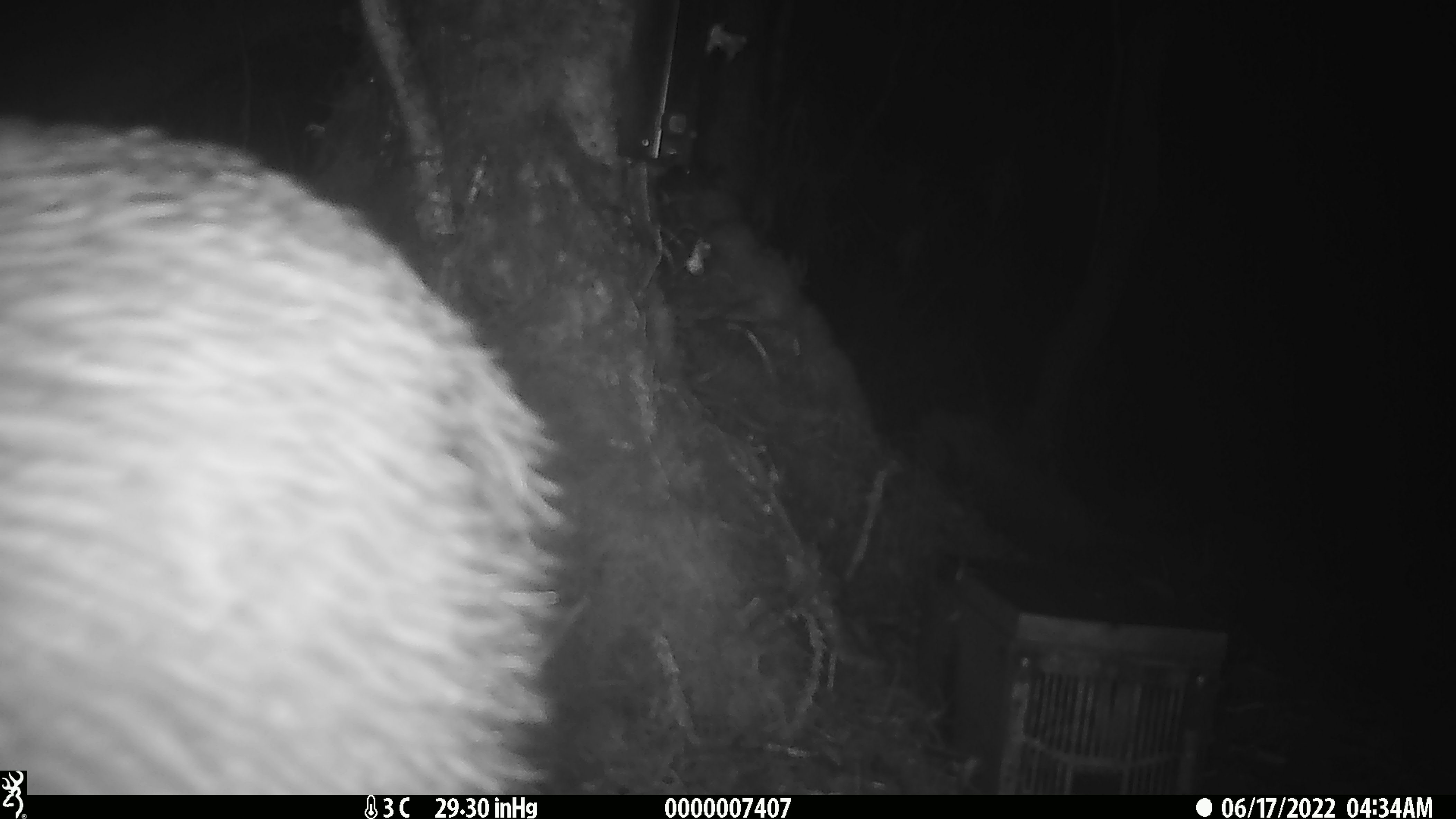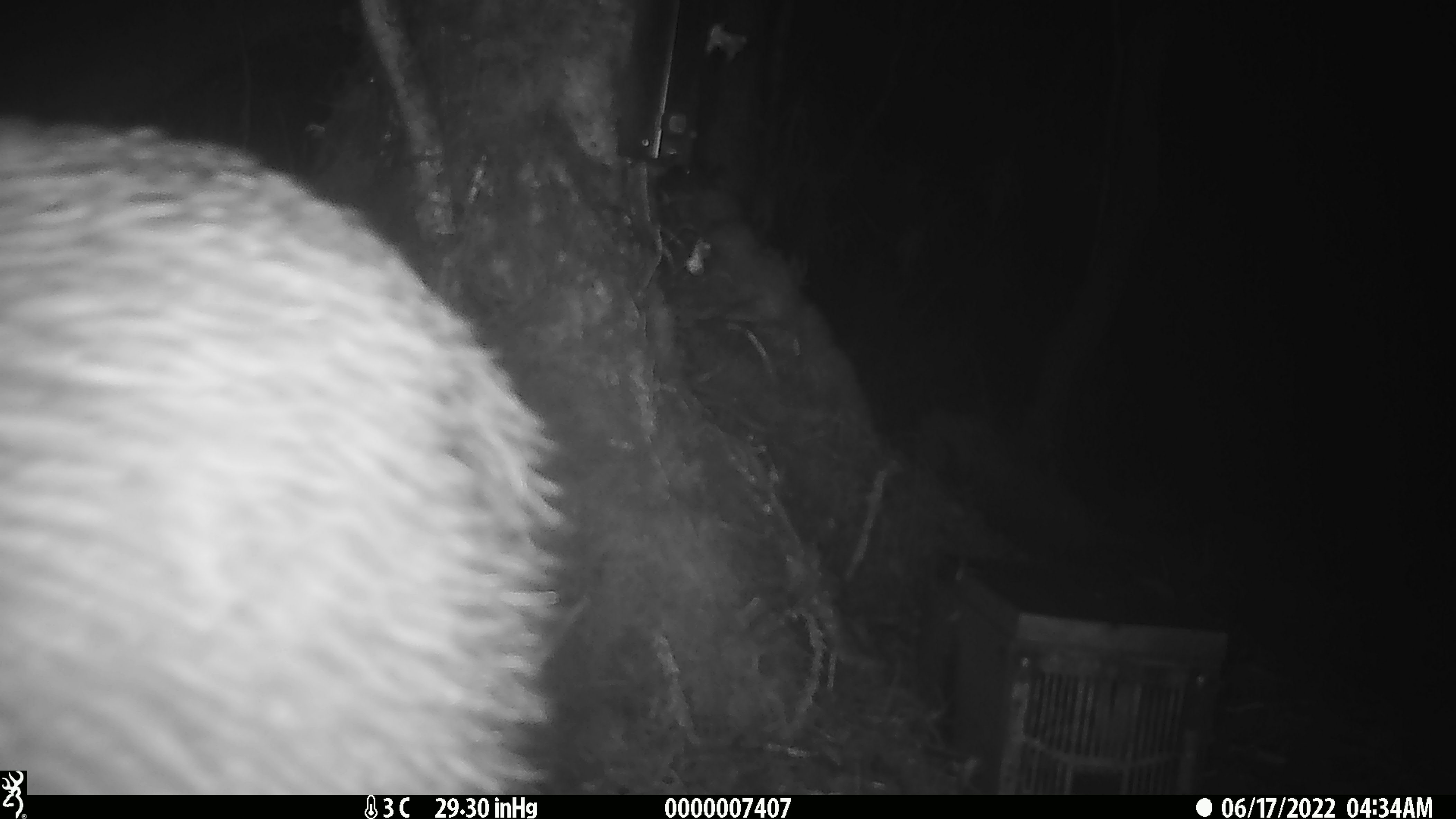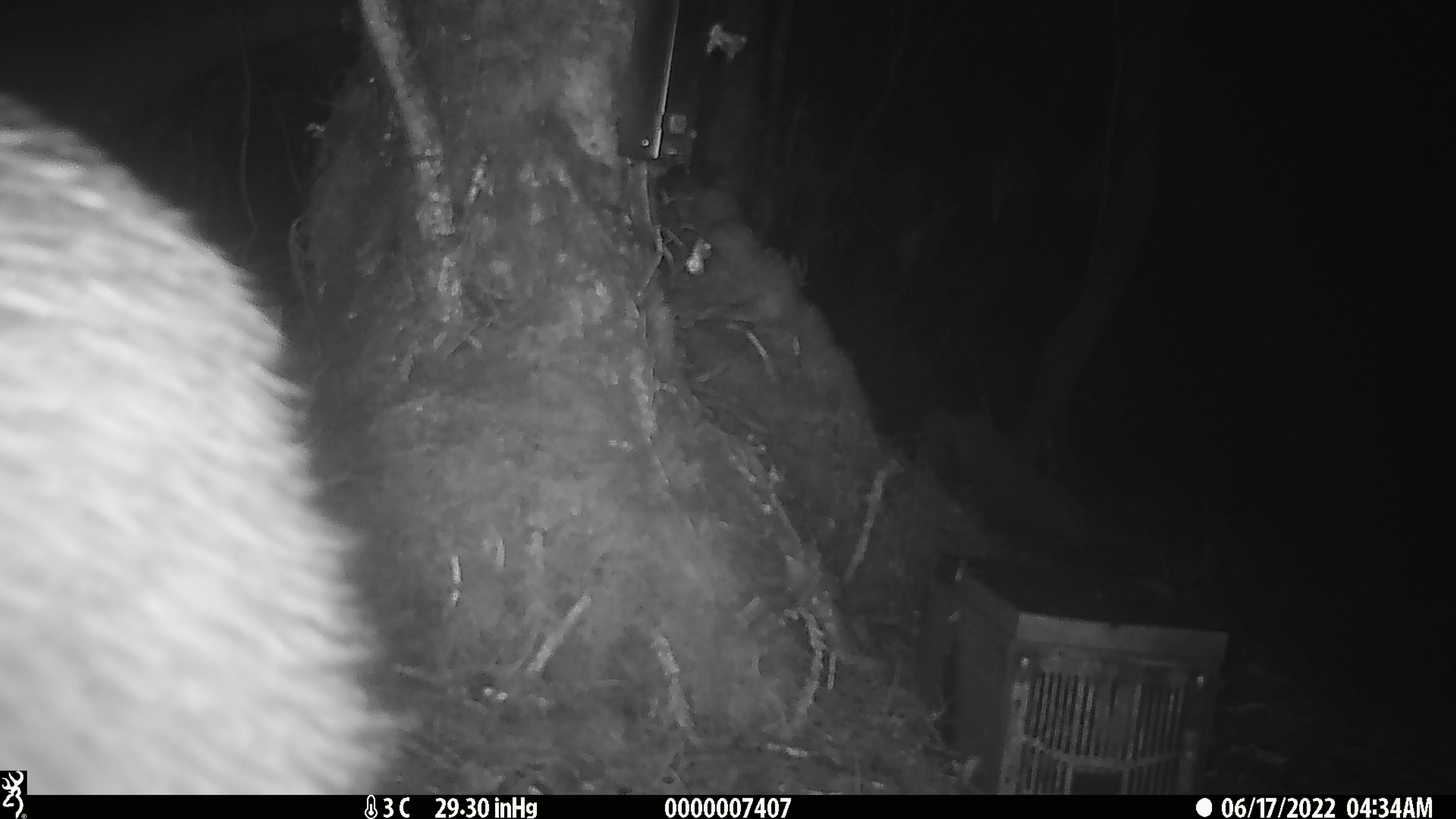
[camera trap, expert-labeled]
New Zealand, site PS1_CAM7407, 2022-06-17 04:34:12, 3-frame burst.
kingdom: Animalia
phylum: Chordata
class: Aves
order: Apterygiformes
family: Apterygidae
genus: Apteryx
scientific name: Apteryx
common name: kiwi